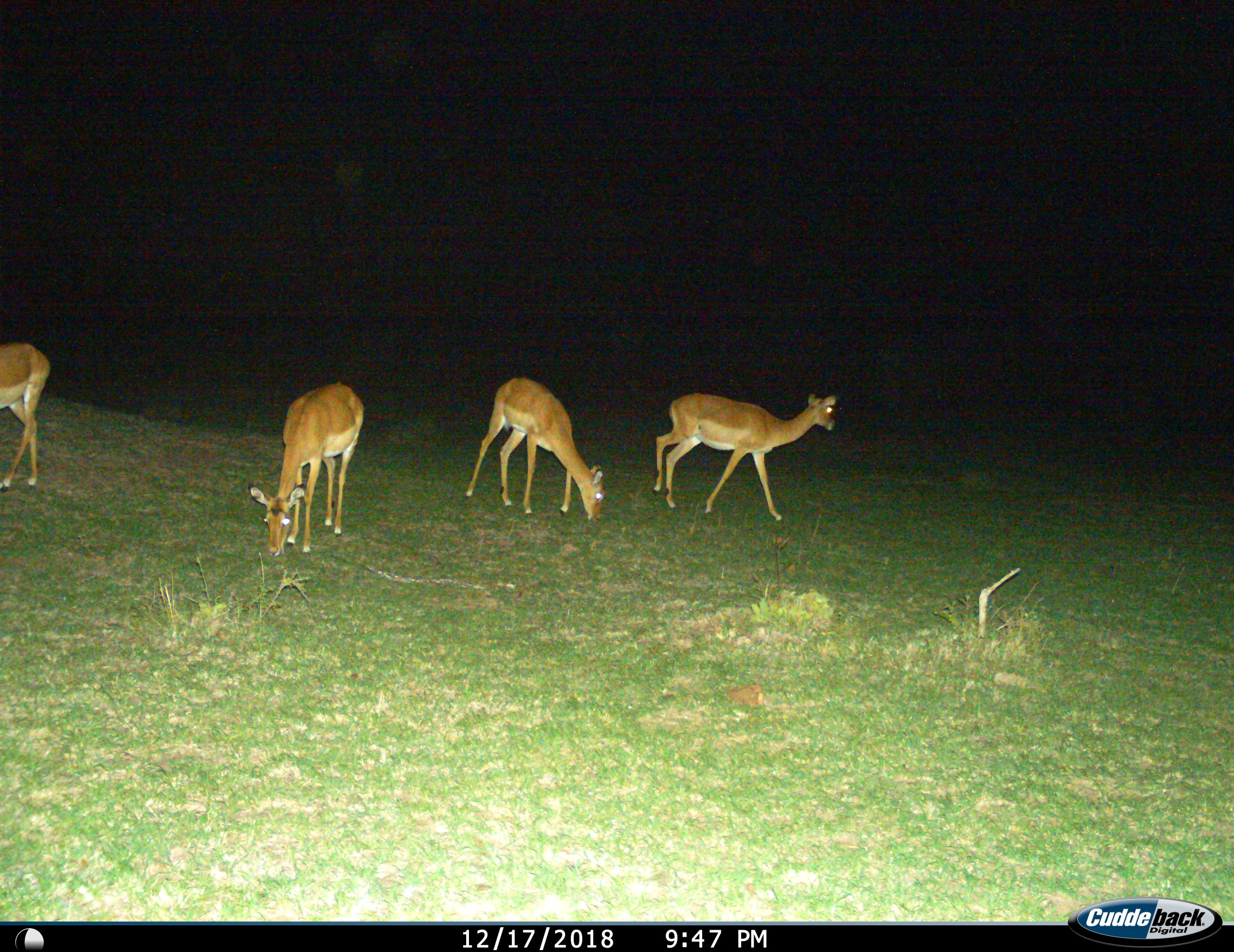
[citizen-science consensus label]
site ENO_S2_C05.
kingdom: Animalia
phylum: Chordata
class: Mammalia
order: Artiodactyla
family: Bovidae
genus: Aepyceros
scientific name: Aepyceros melampus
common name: impala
Impala (Aepyceros melampus), count 4. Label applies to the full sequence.